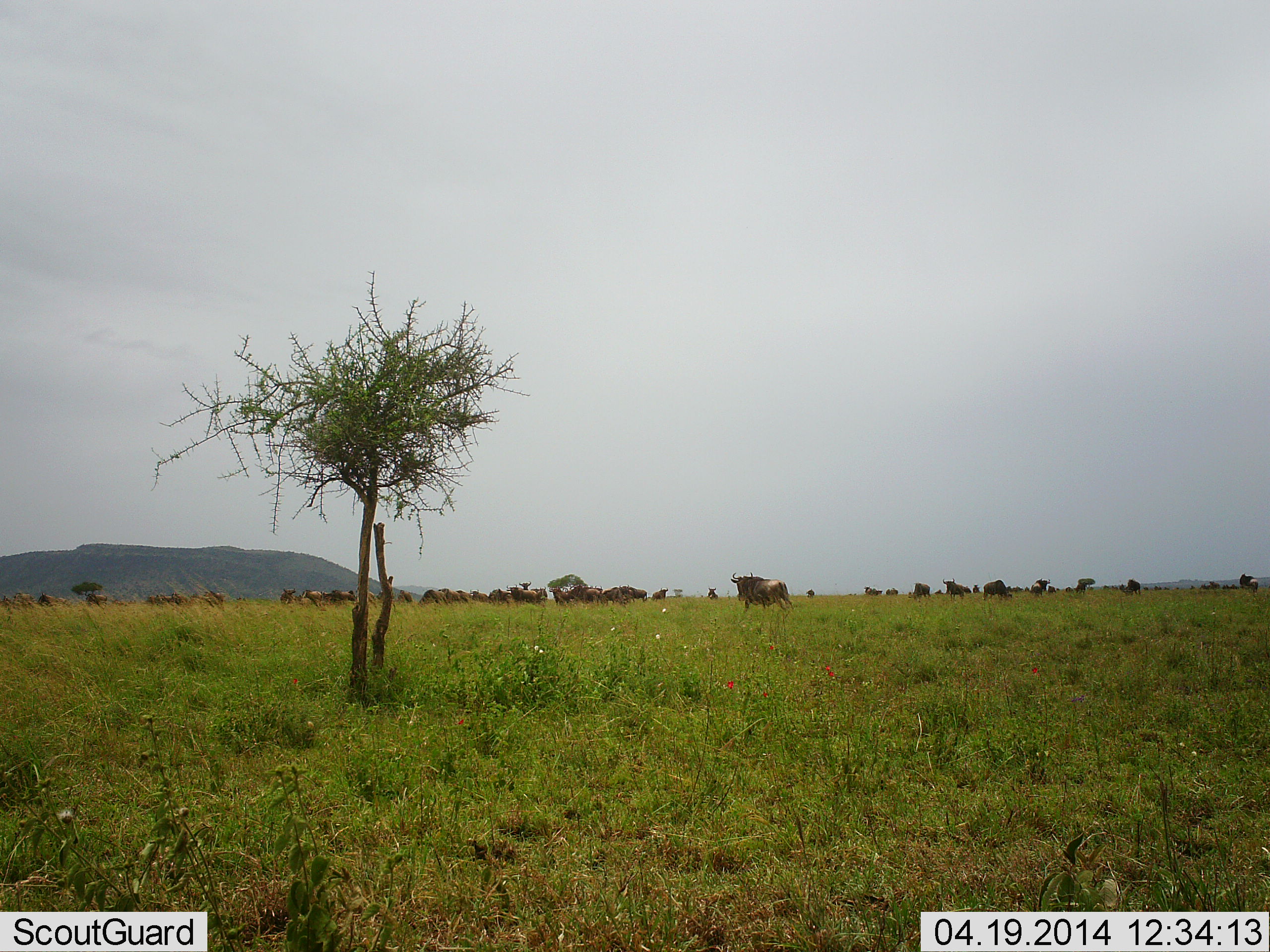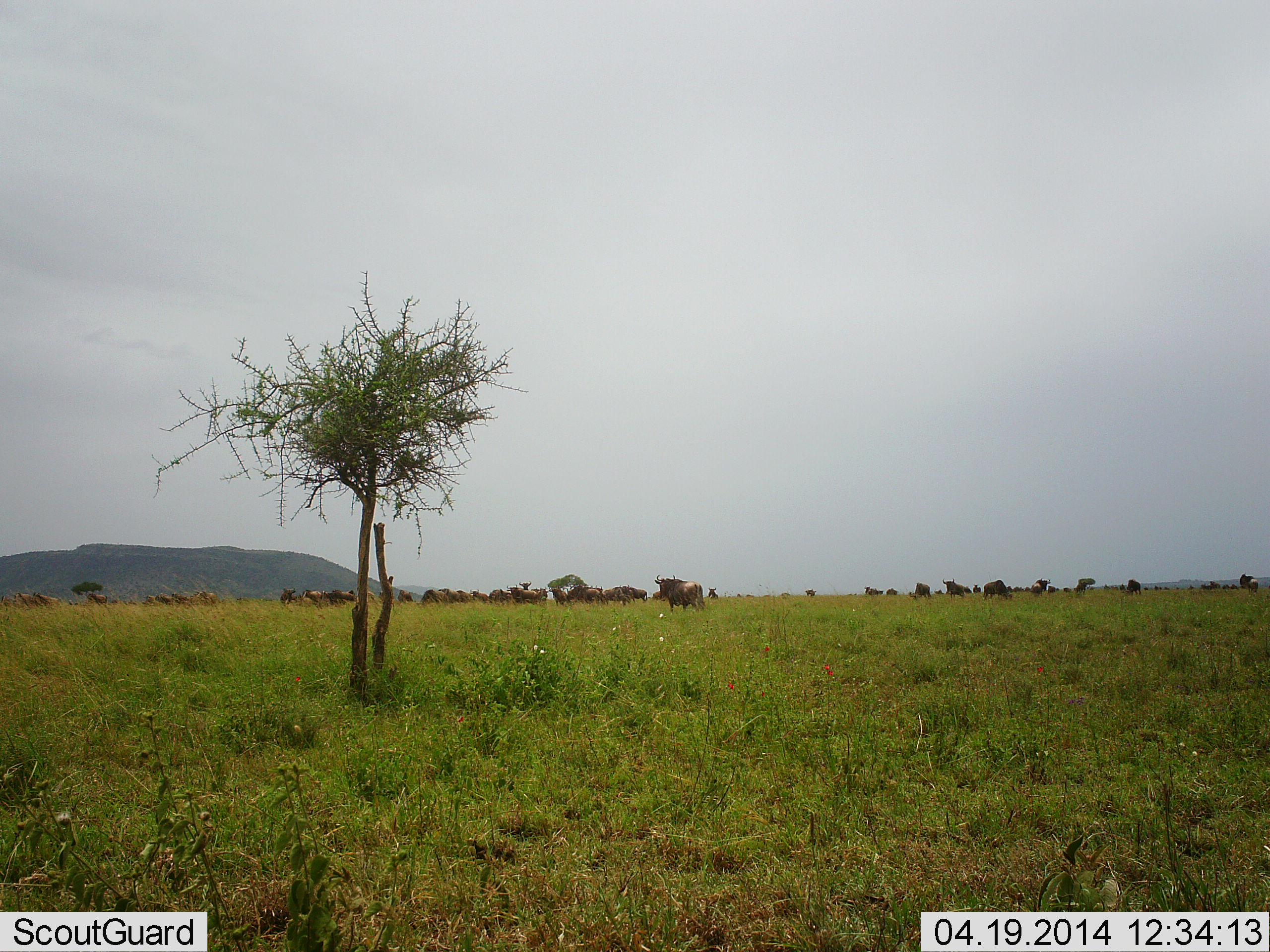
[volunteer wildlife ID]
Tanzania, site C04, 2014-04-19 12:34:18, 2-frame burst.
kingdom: Animalia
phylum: Chordata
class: Mammalia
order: Artiodactyla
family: Bovidae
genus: Connochaetes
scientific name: Connochaetes taurinus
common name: blue wildebeest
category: wildebeest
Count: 11-50.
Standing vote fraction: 40%.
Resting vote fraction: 0%.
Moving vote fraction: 70%.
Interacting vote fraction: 0%.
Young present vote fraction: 0%.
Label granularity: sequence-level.